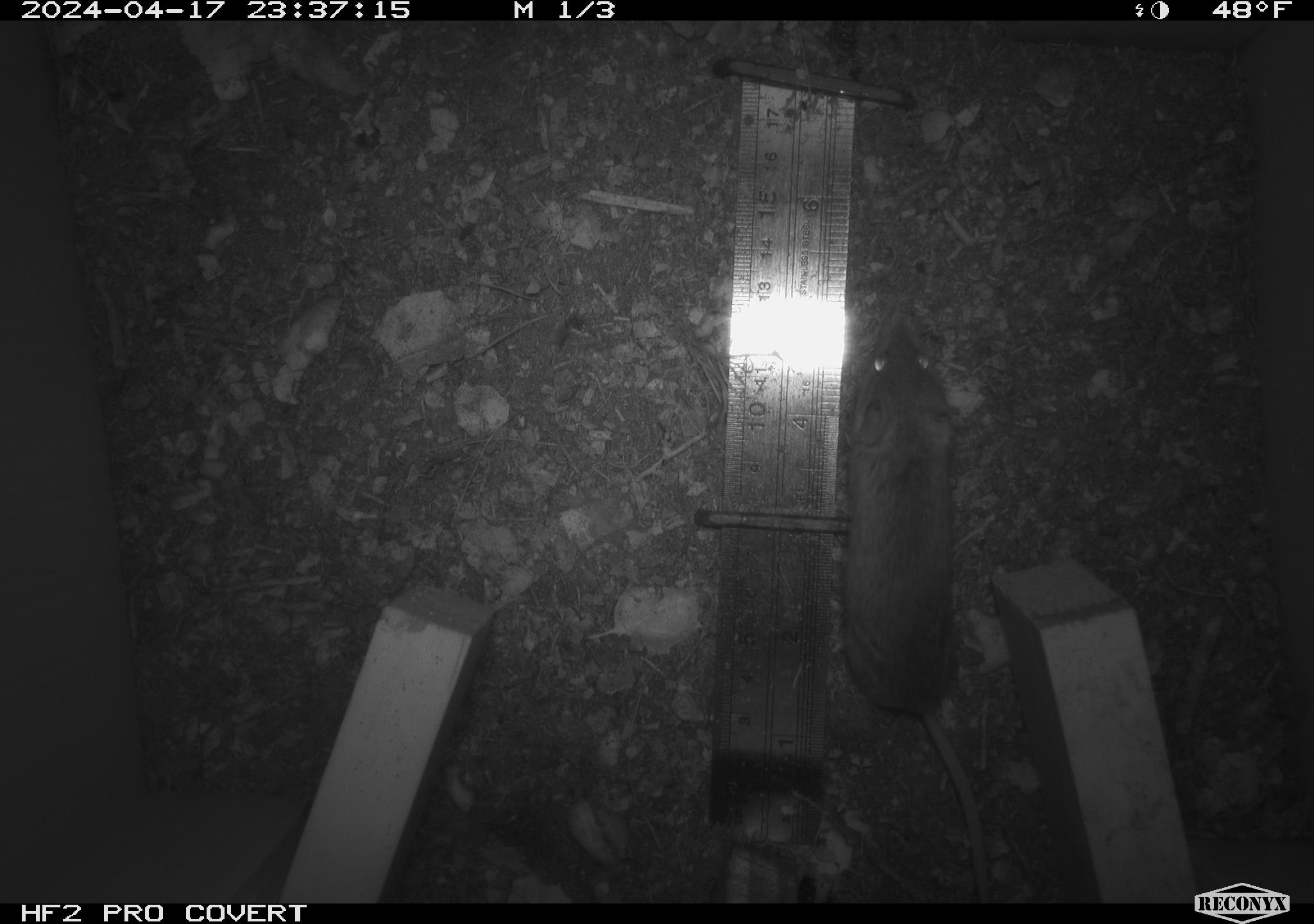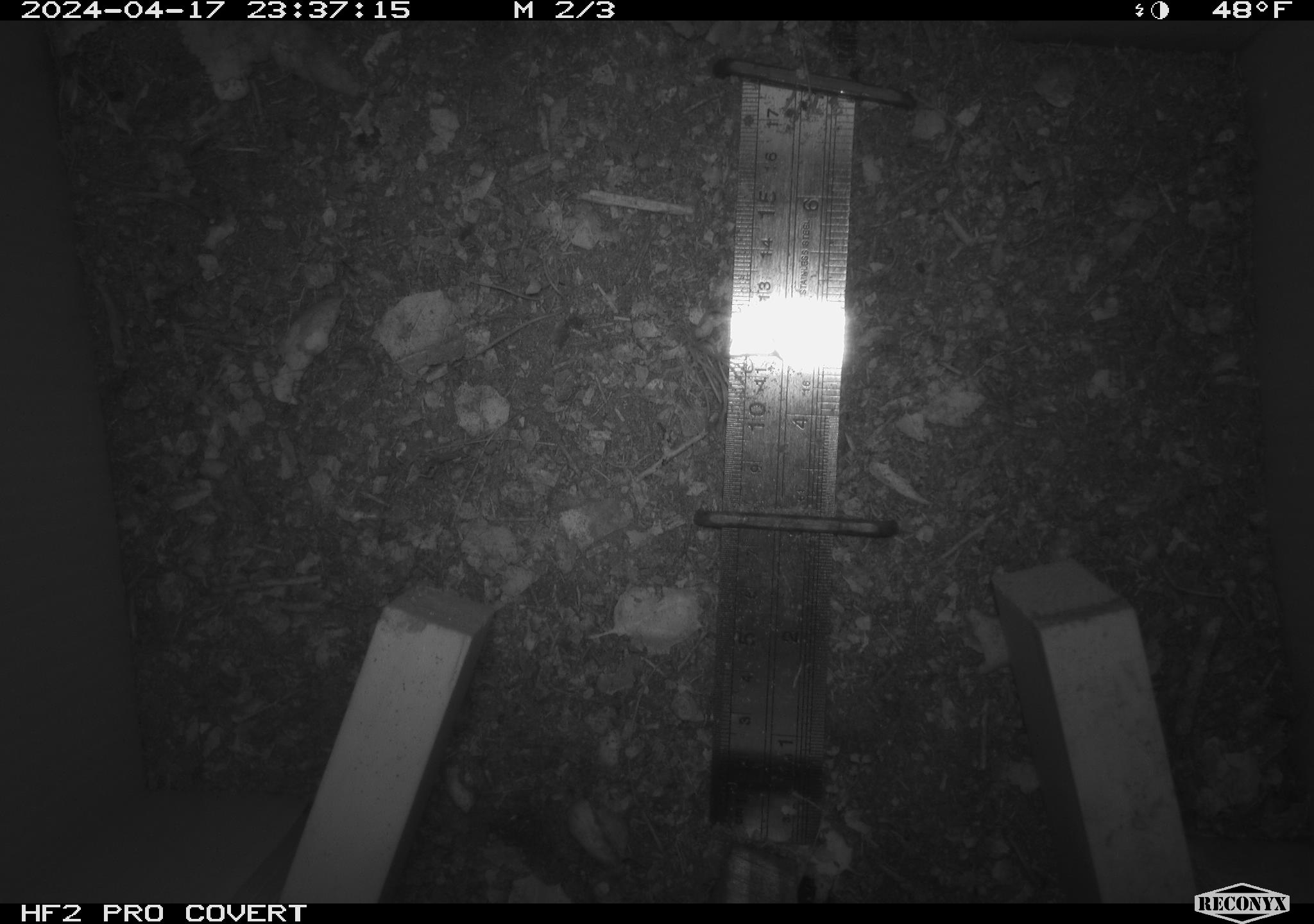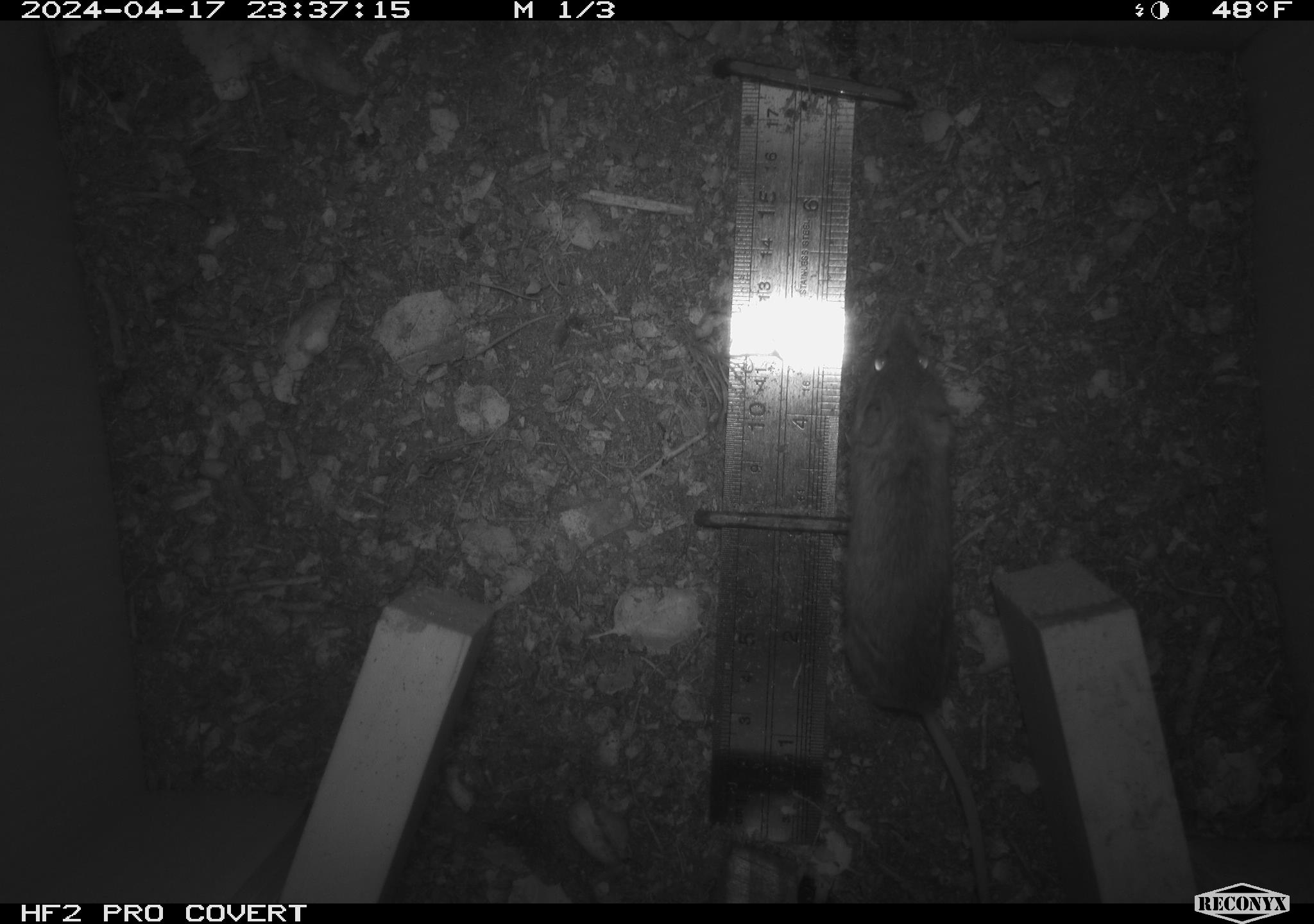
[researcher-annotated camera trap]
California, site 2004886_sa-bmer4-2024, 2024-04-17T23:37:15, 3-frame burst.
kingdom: Animalia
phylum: Chordata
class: Mammalia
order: Rodentia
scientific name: Rodentia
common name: mouse species